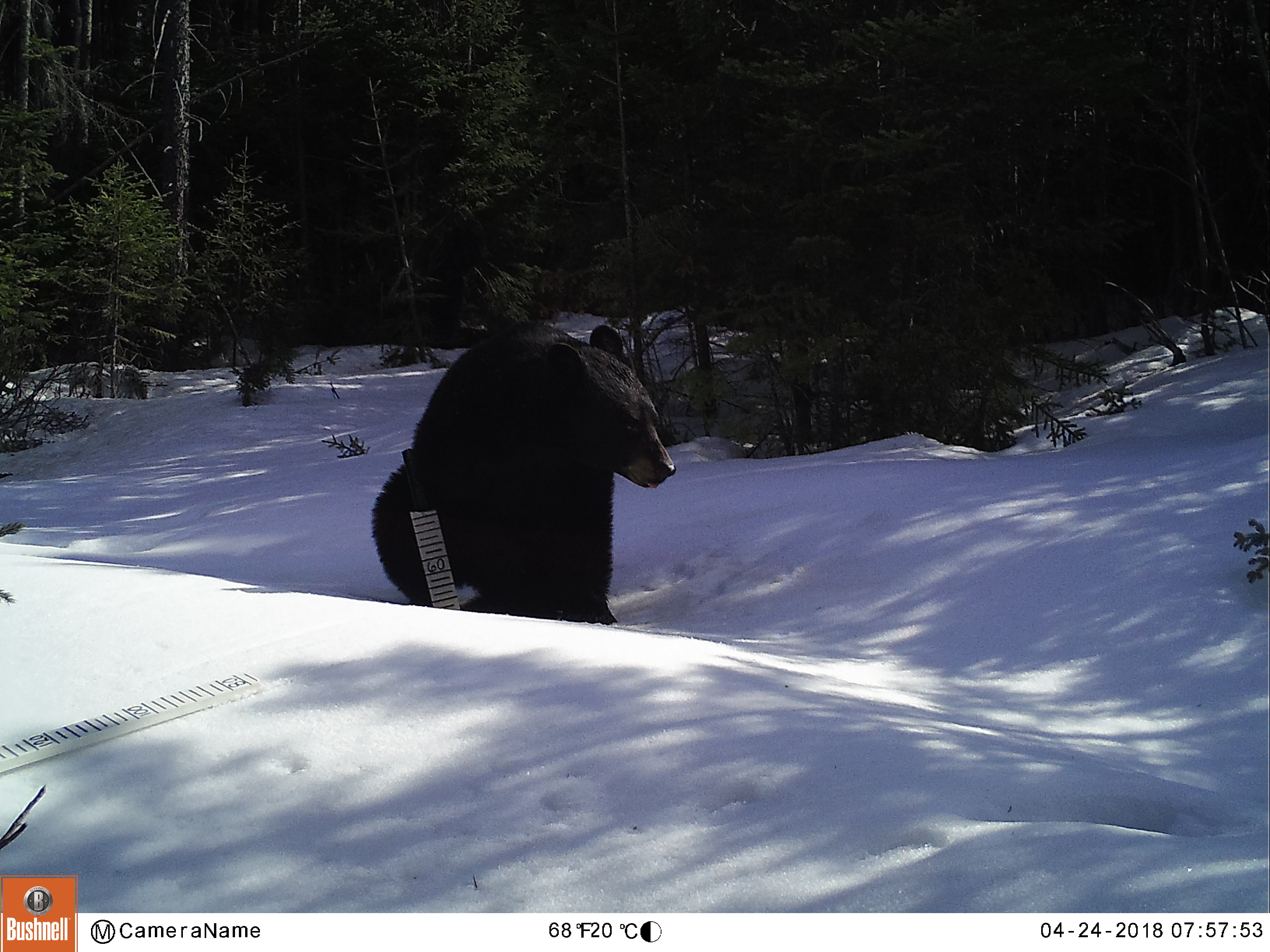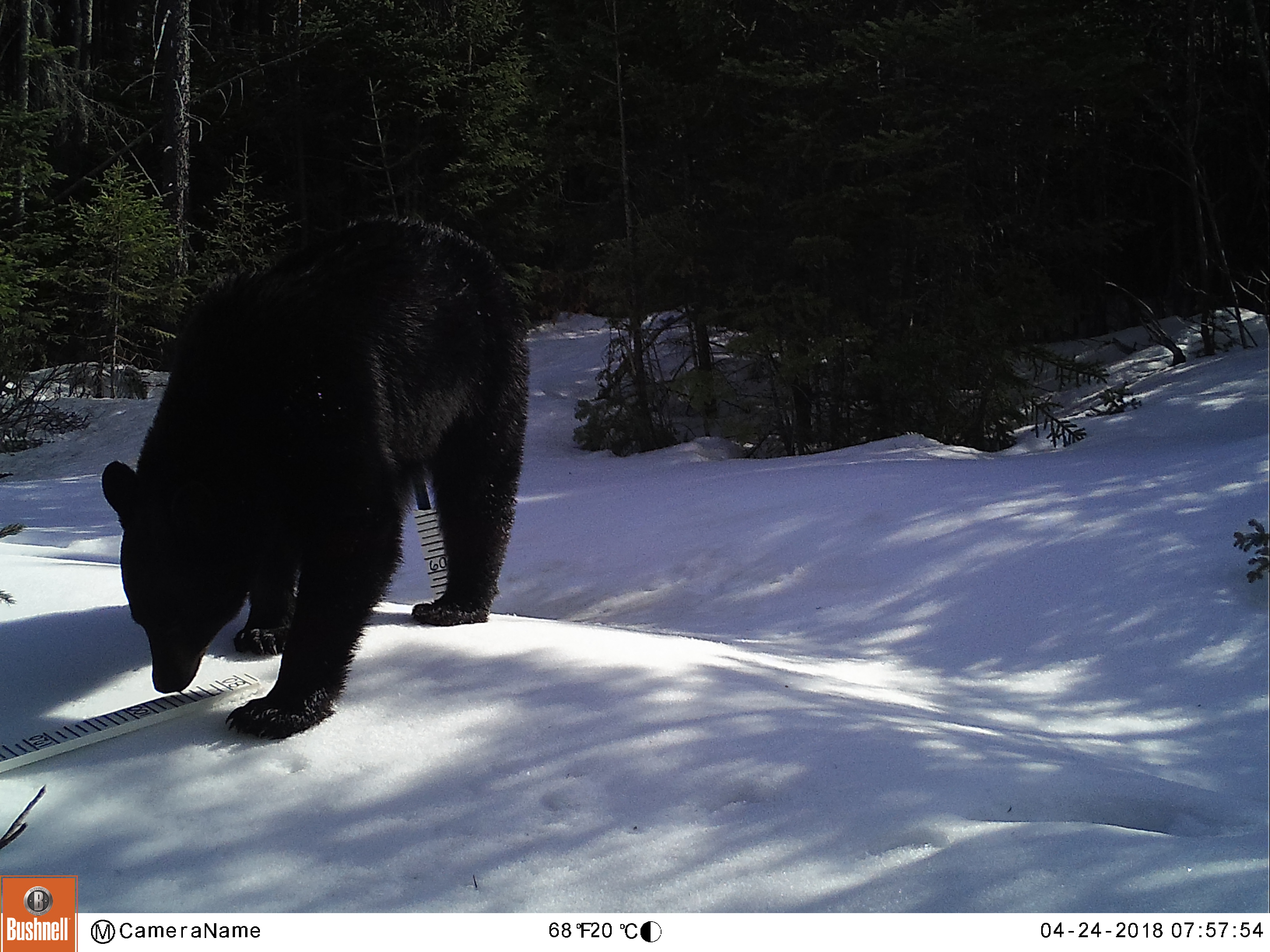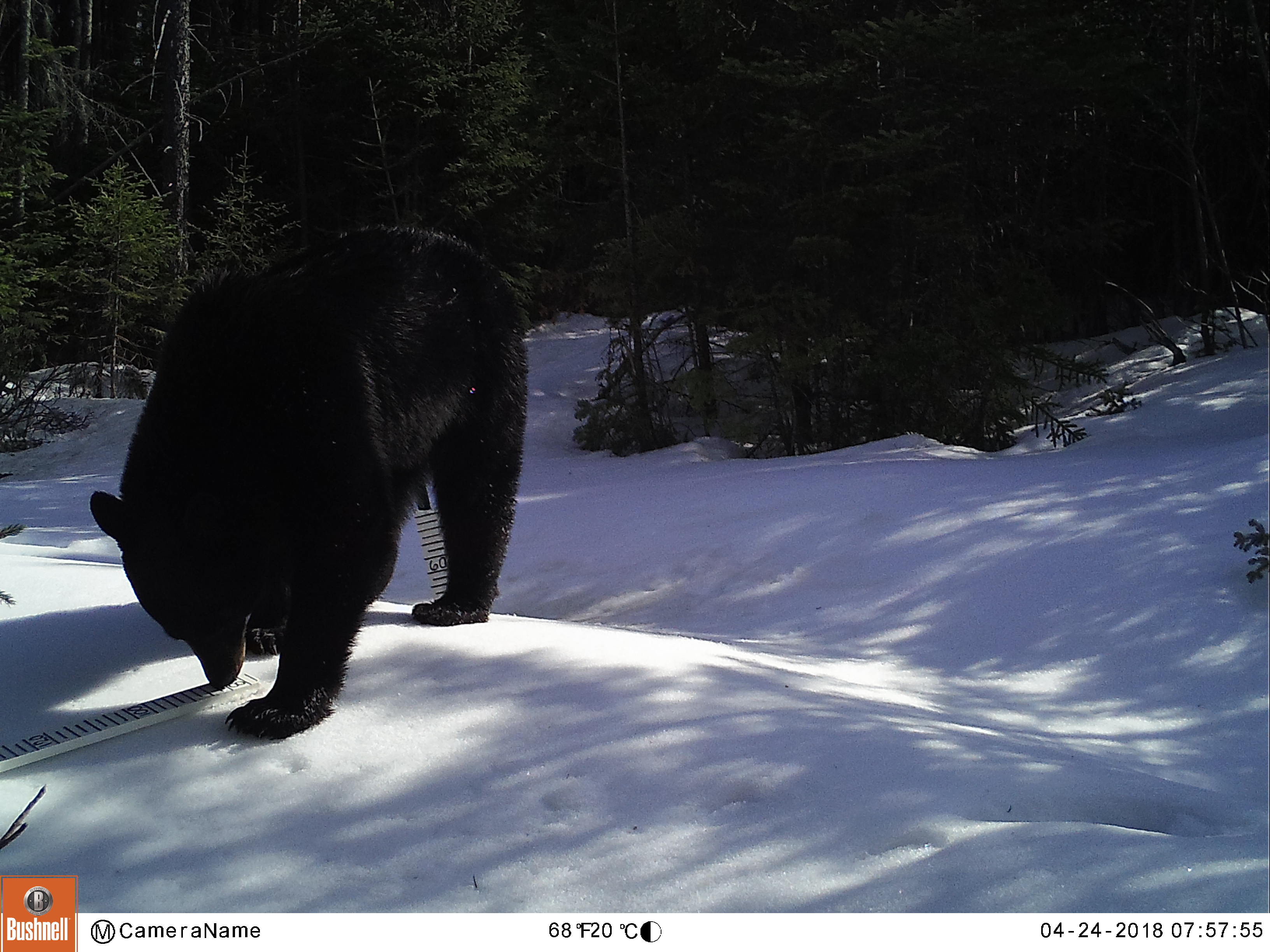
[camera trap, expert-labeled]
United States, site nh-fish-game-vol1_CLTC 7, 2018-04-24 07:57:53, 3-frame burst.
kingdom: Animalia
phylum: Chordata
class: Mammalia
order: Carnivora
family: Ursidae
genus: Ursus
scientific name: Ursus americanus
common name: black bear